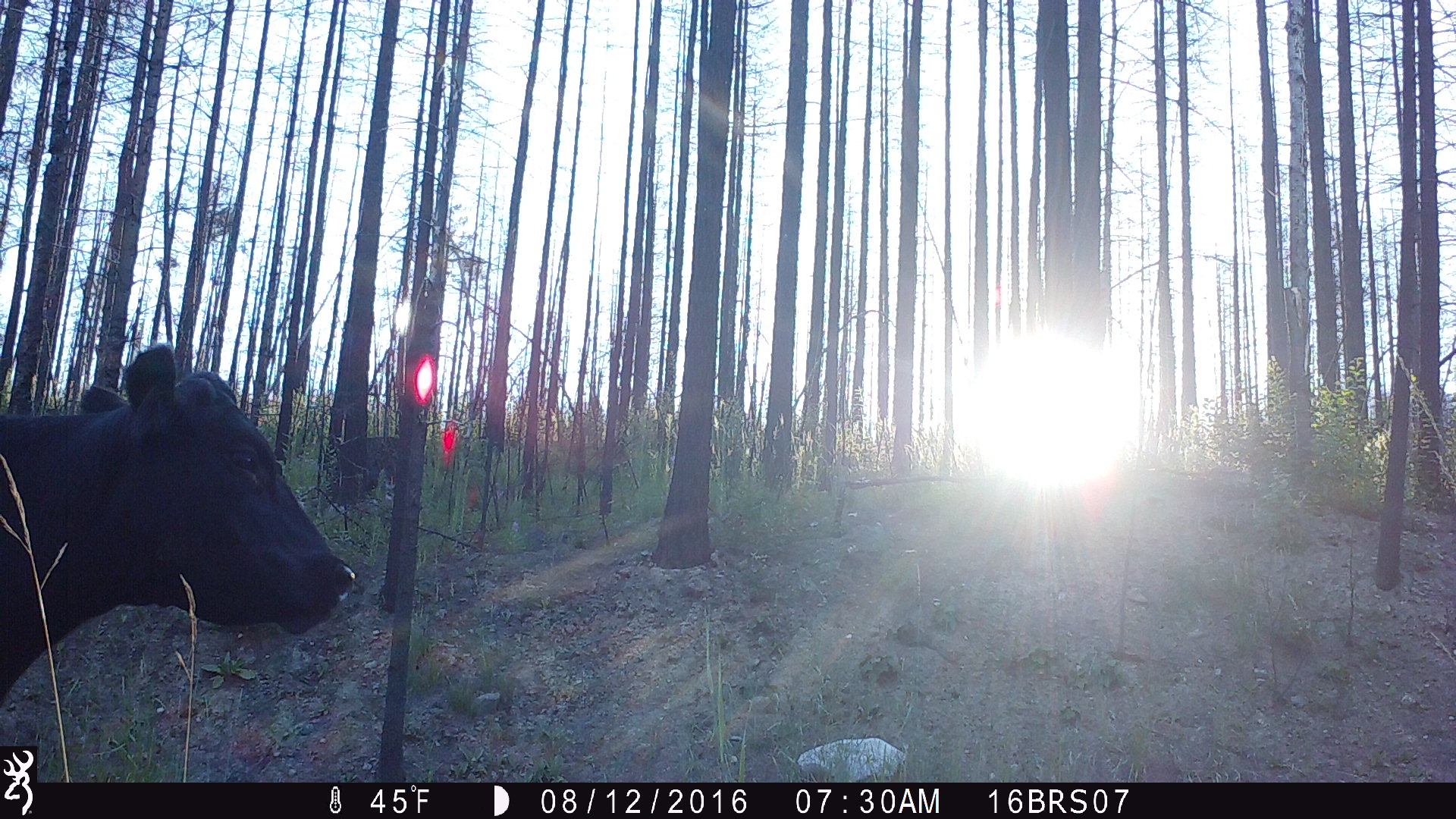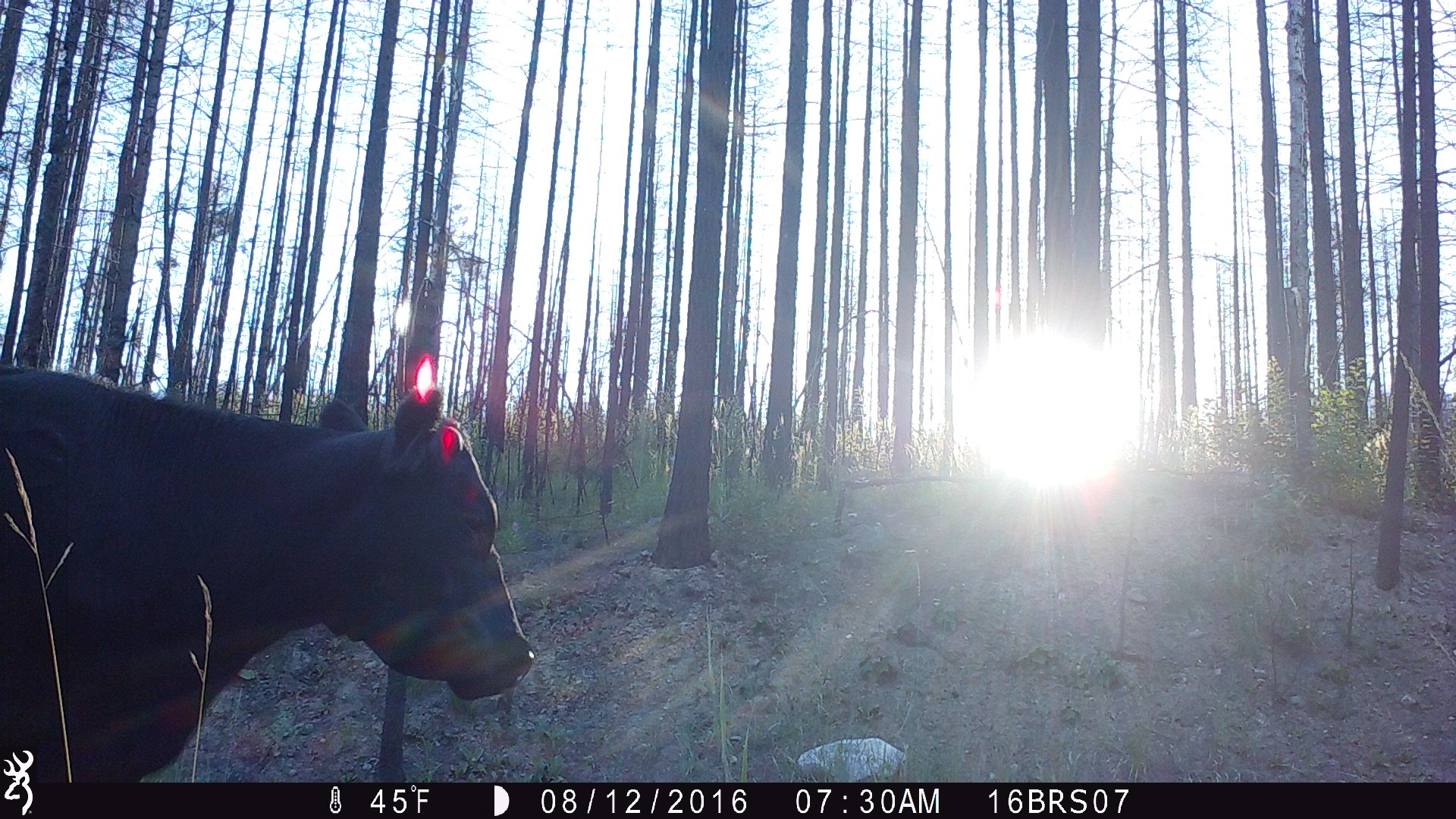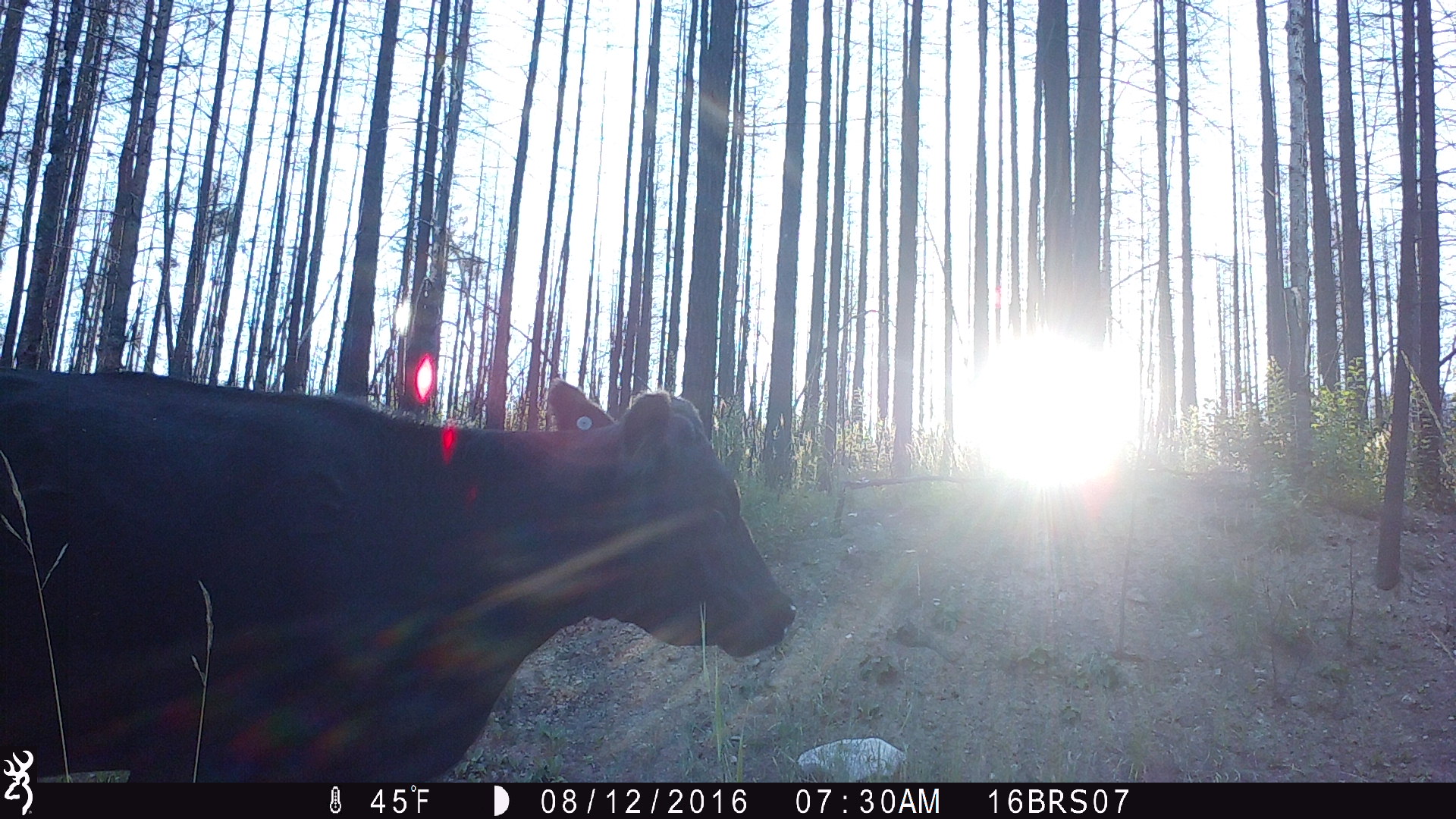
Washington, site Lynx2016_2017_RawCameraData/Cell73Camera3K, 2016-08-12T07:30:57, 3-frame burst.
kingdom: Animalia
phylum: Chordata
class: Mammalia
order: Artiodactyla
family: Bovidae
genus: Bos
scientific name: Bos taurus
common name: domestic cattle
Domestic cattle (Bos taurus). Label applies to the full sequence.